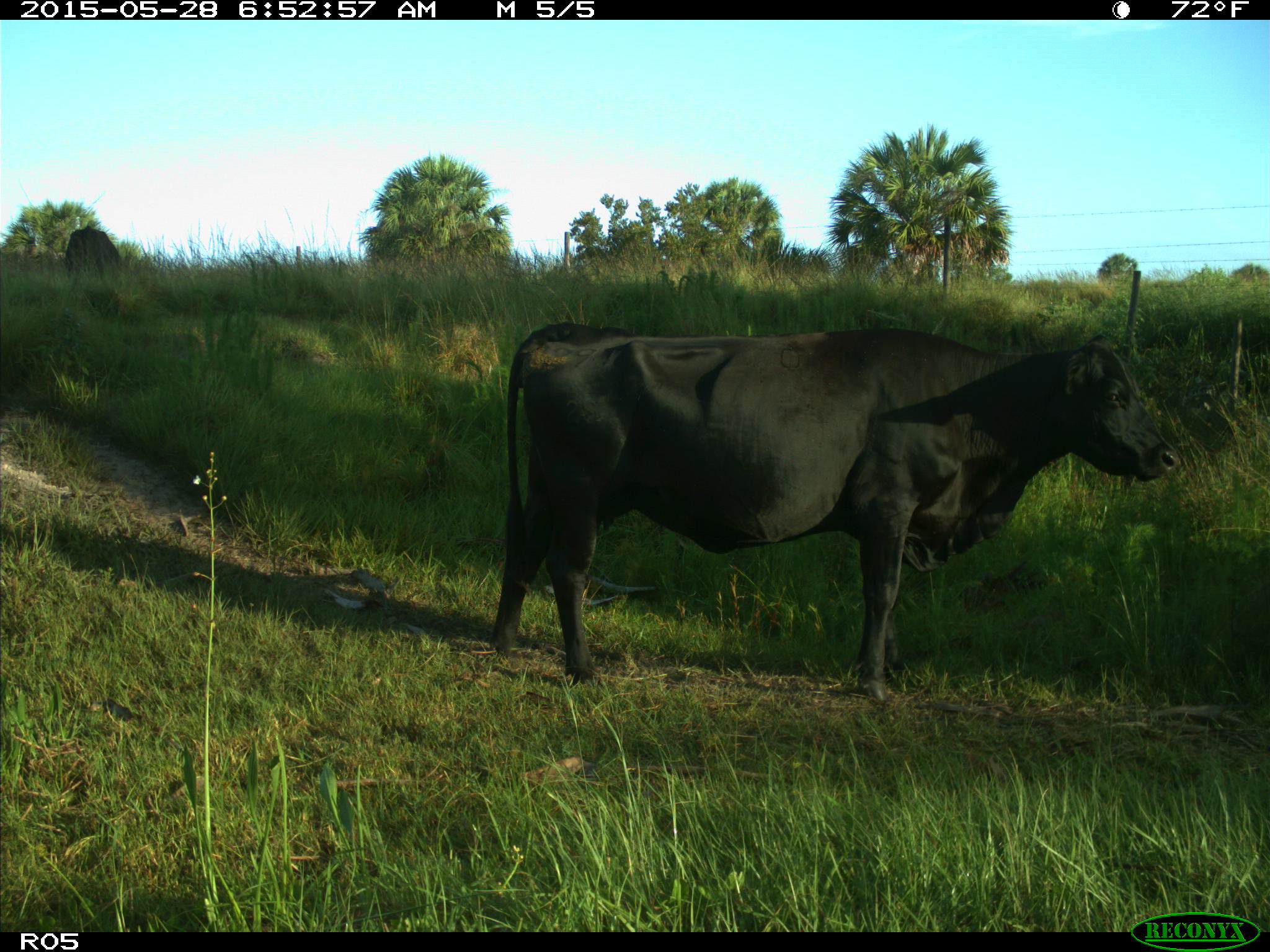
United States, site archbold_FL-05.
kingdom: Animalia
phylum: Chordata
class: Mammalia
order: Artiodactyla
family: Bovidae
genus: Bos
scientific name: Bos taurus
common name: domestic cow